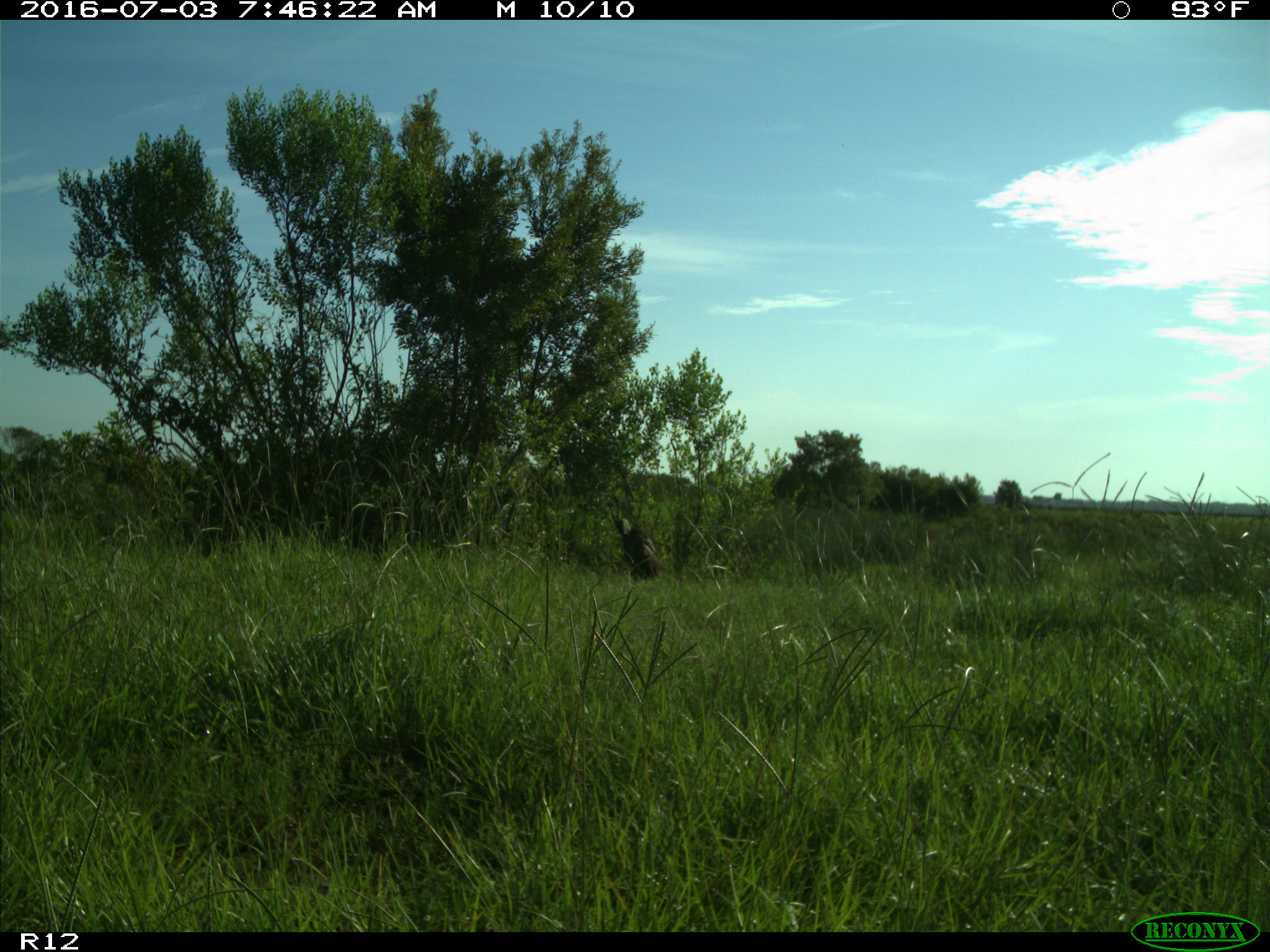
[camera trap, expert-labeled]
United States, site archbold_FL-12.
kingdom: Animalia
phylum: Chordata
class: Aves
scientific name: Aves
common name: birds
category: unidentified bird